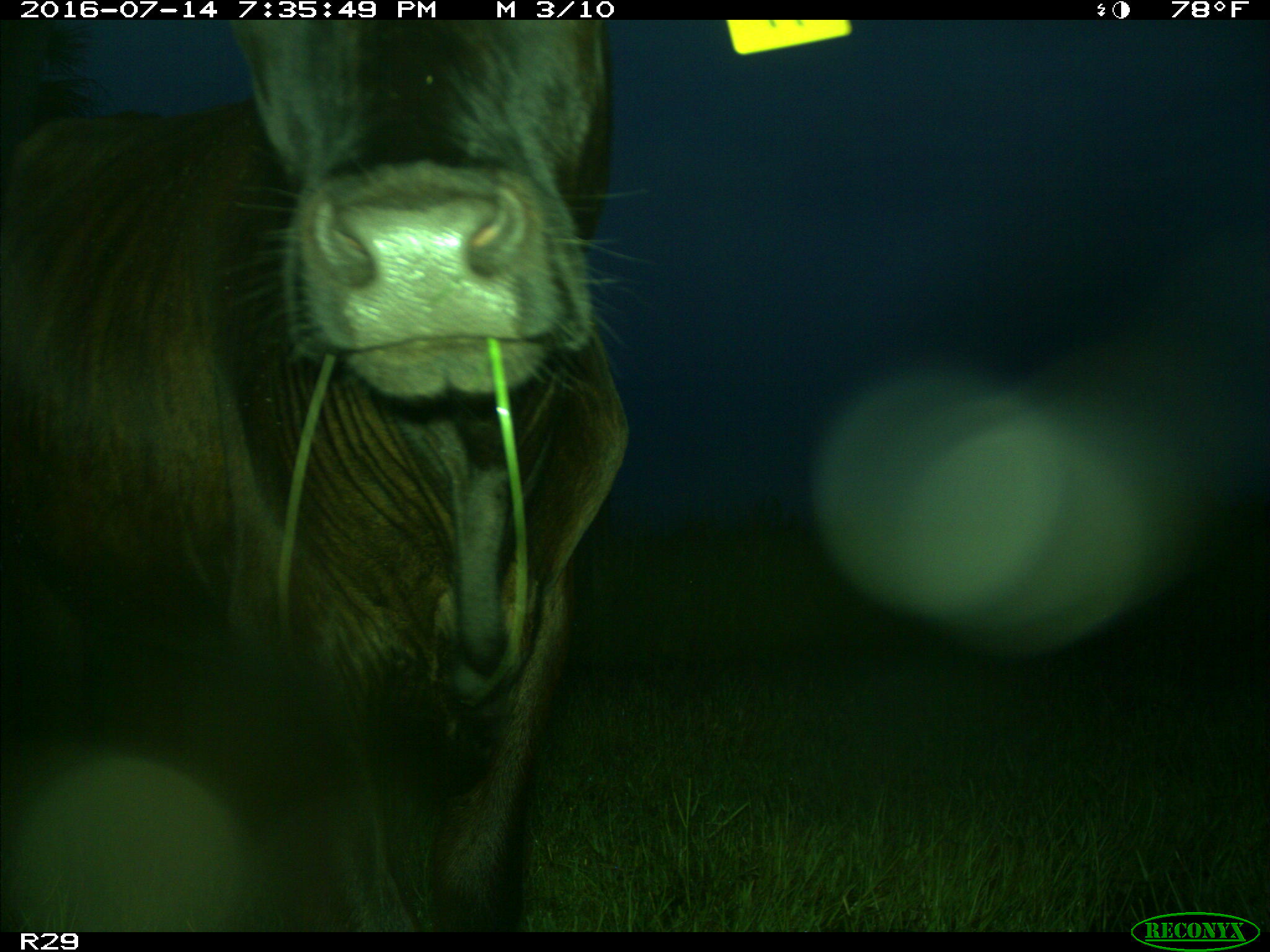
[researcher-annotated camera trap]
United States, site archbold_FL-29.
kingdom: Animalia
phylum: Chordata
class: Mammalia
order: Artiodactyla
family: Bovidae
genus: Bos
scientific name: Bos taurus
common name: domestic cow